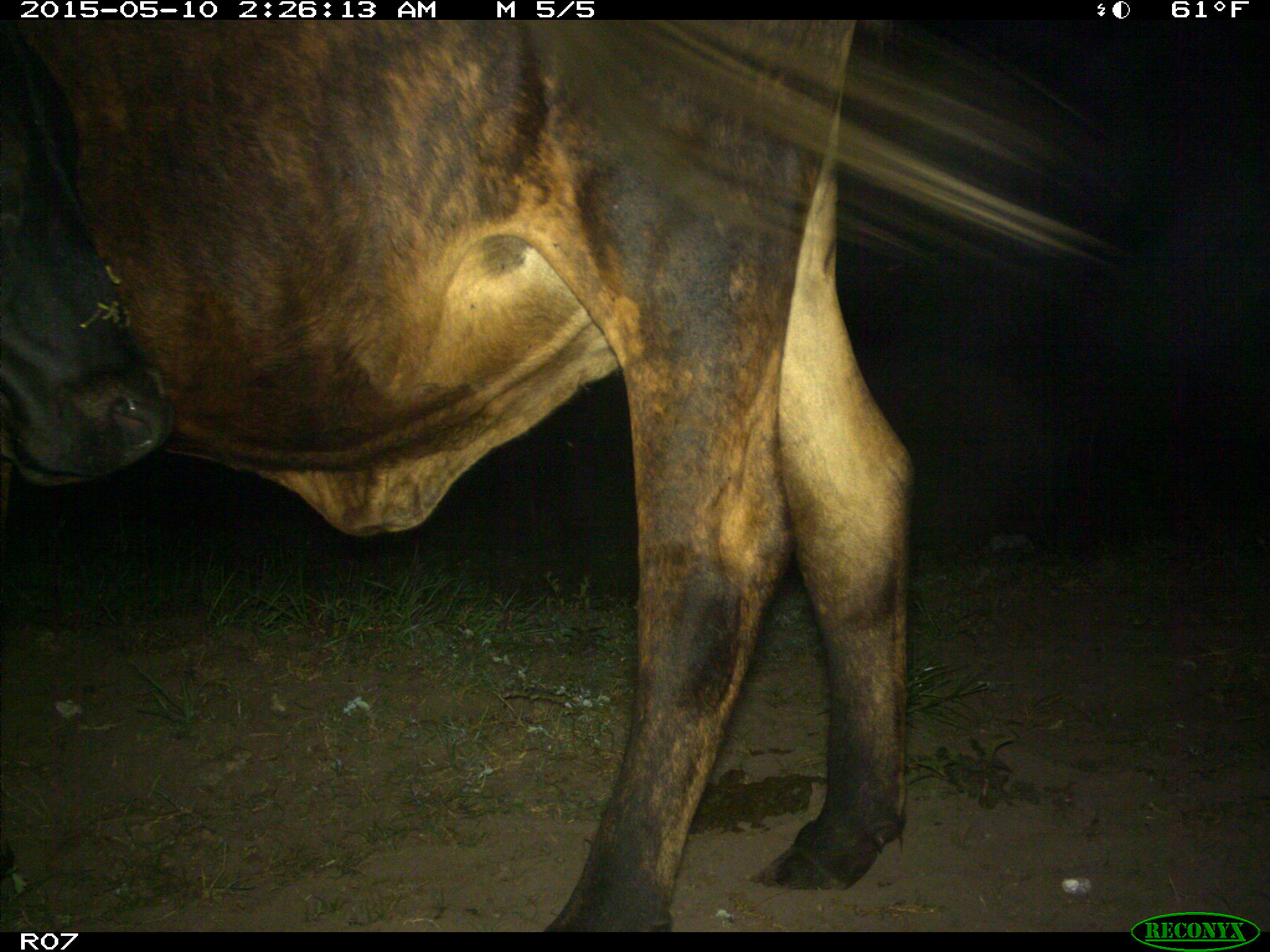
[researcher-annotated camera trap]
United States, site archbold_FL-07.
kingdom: Animalia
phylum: Chordata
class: Mammalia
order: Artiodactyla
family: Bovidae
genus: Bos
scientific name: Bos taurus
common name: domestic cow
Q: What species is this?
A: Bos taurus (domestic cow).